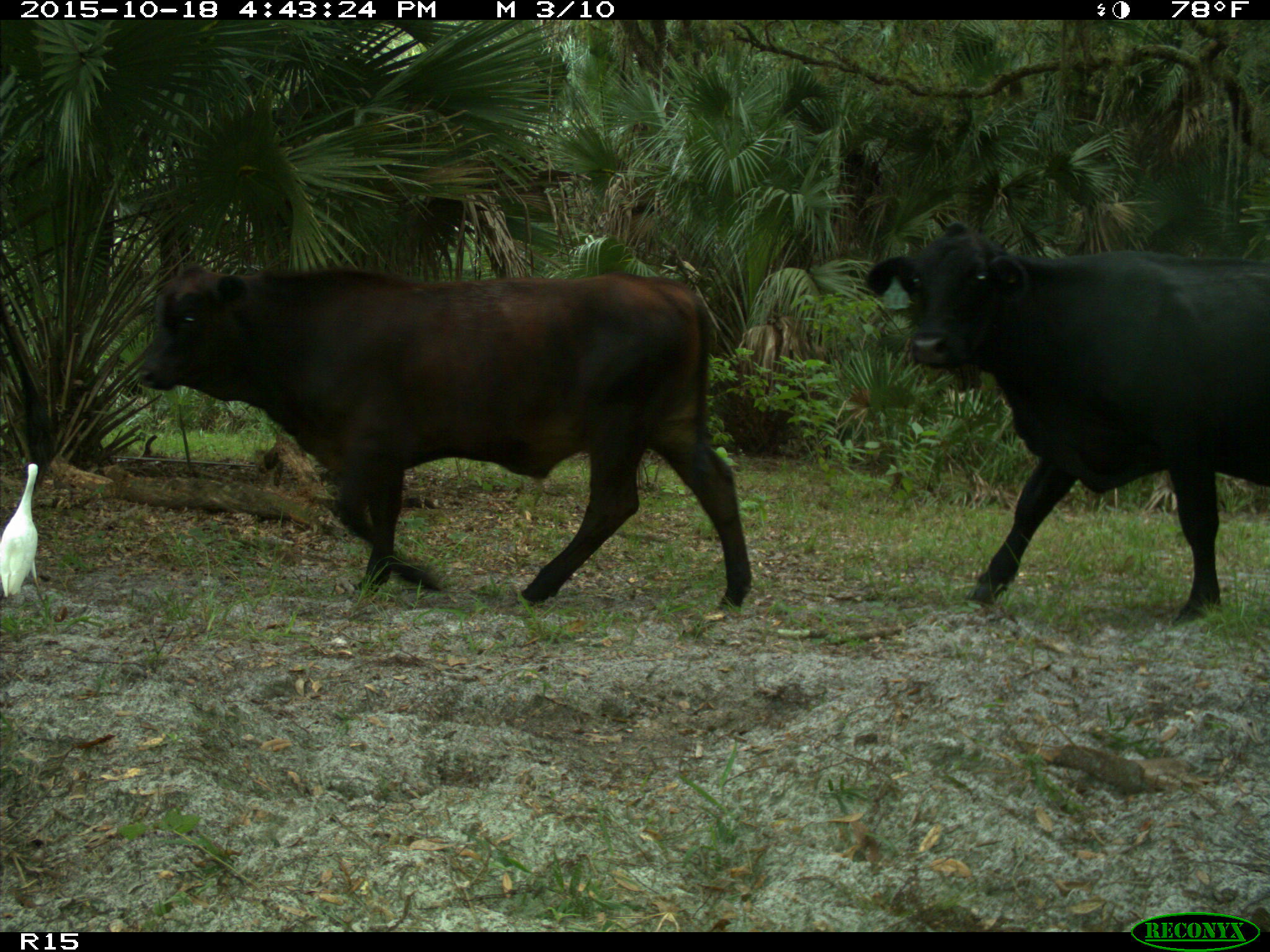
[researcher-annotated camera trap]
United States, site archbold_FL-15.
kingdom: Animalia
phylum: Chordata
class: Mammalia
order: Artiodactyla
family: Bovidae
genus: Bos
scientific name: Bos taurus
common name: domestic cow